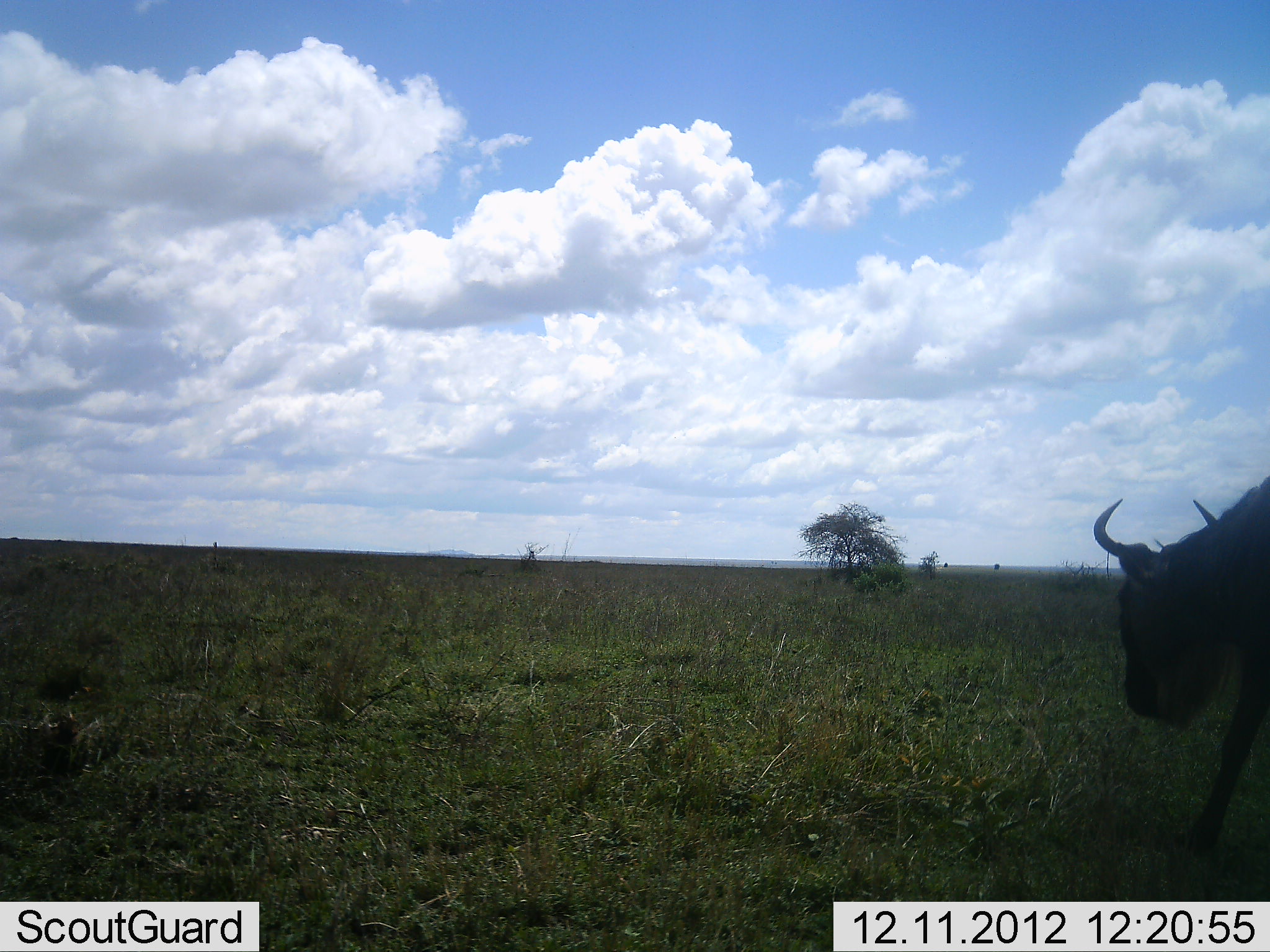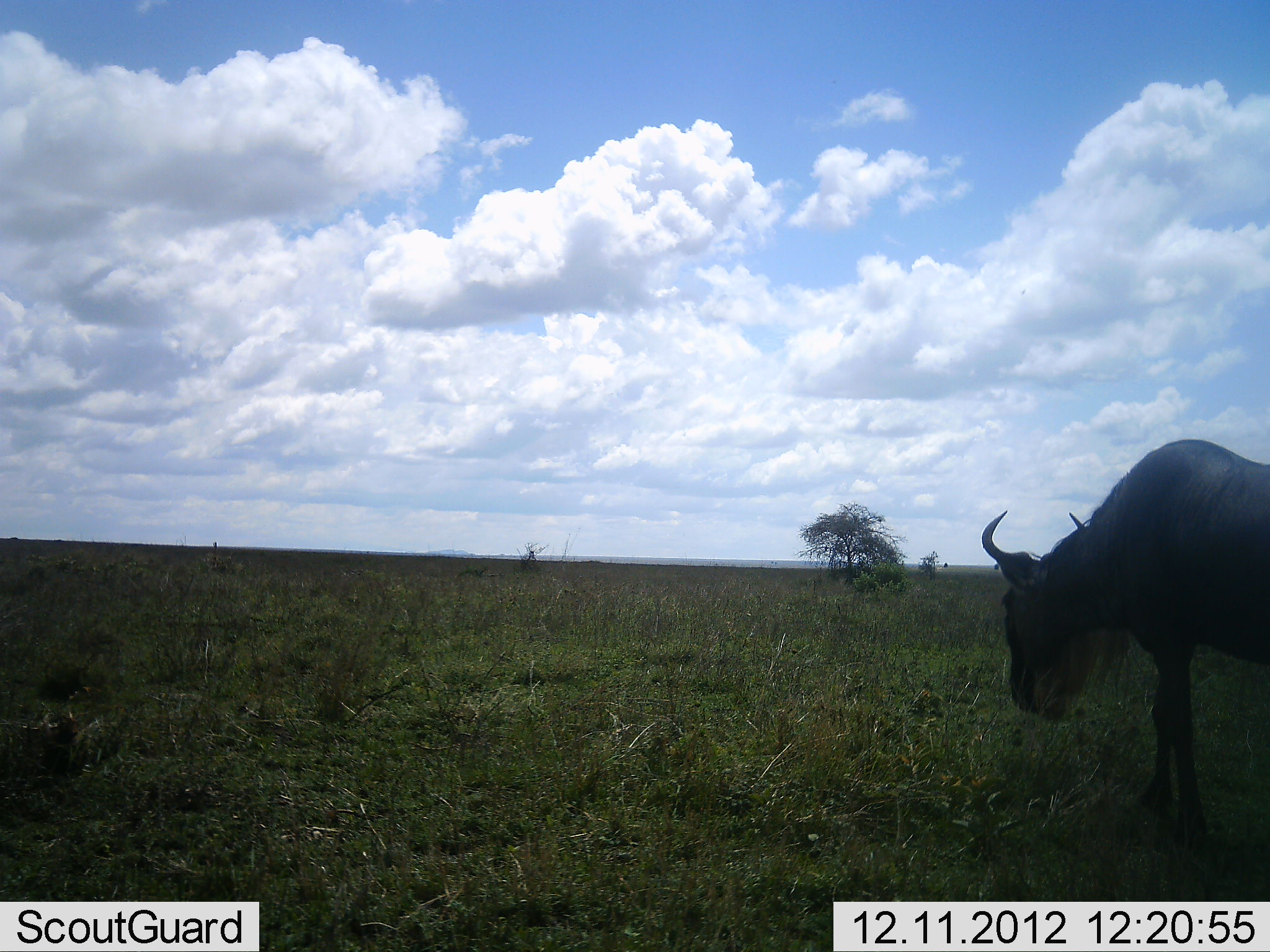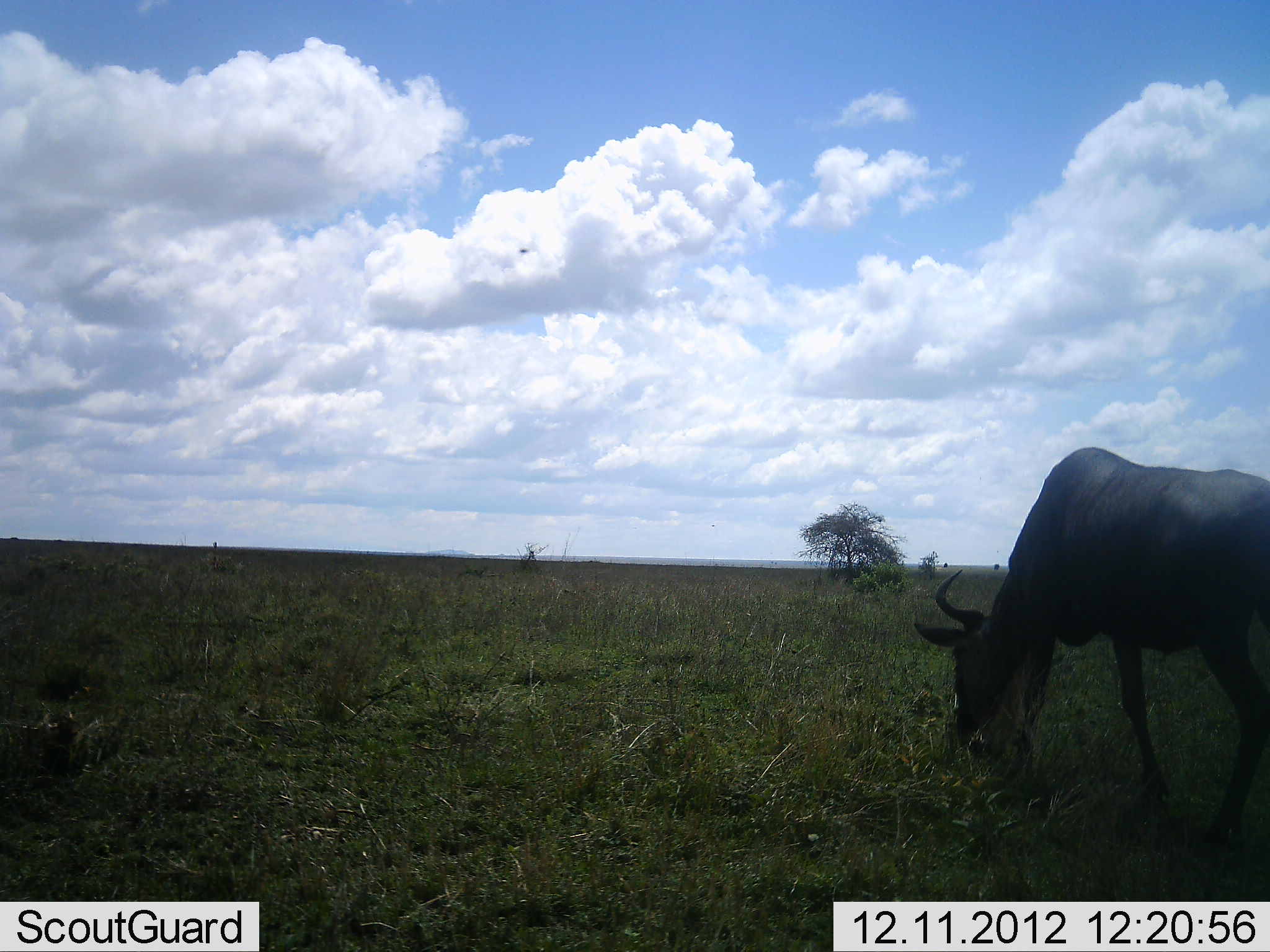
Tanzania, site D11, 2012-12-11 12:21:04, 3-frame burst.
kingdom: Animalia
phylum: Chordata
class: Mammalia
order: Artiodactyla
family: Bovidae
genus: Connochaetes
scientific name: Connochaetes taurinus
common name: blue wildebeest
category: wildebeest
Wildebeest (blue wildebeest) (Connochaetes taurinus), count 1. Behavior (volunteer vote fractions): standing 11%, resting 0%, moving 56%, interacting 0%. Young present (vote fraction): 0%. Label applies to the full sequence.